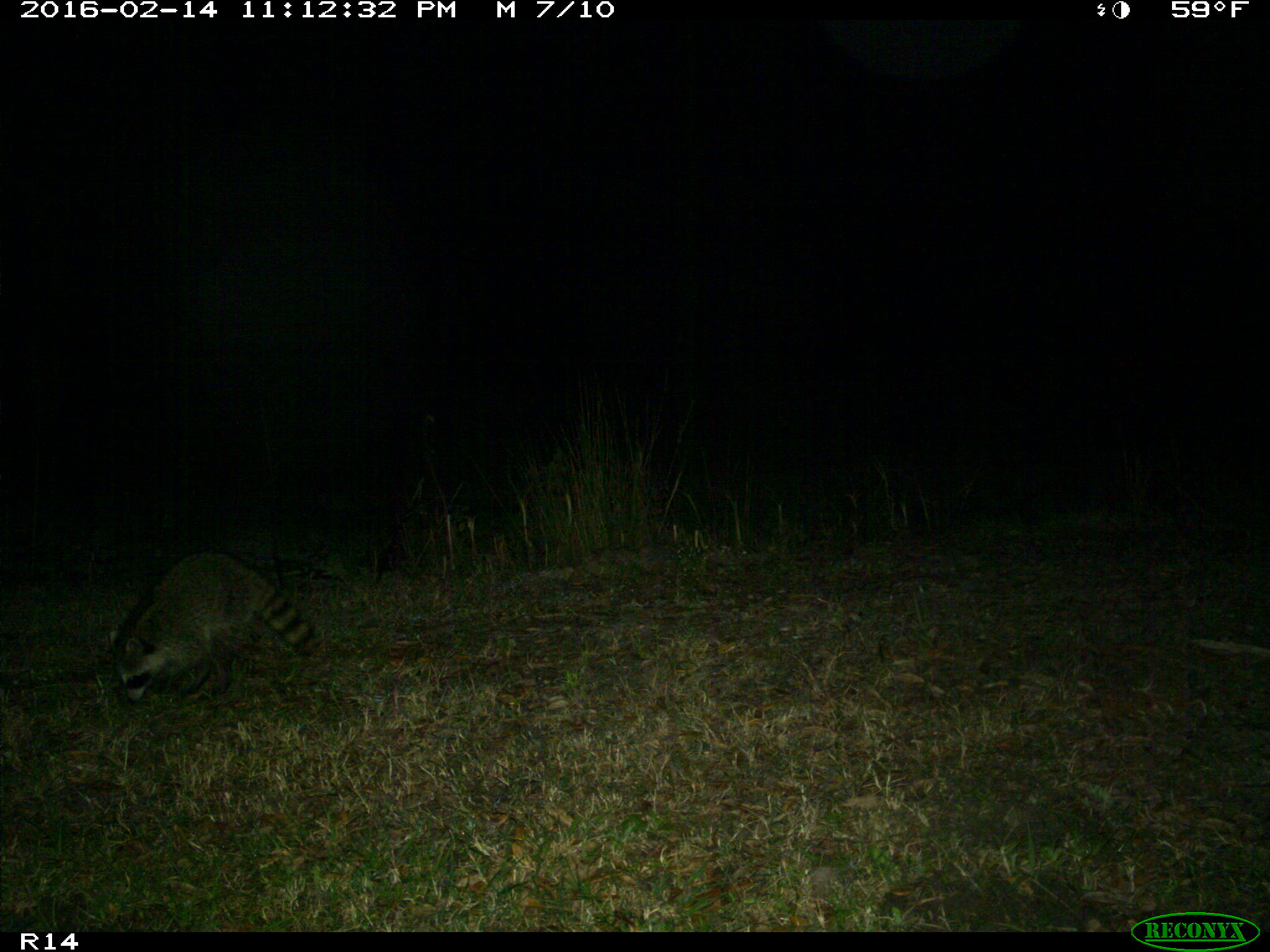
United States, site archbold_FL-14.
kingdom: Animalia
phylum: Chordata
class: Mammalia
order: Carnivora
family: Procyonidae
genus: Procyon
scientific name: Procyon lotor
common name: common raccoon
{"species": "Procyon lotor (common raccoon)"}